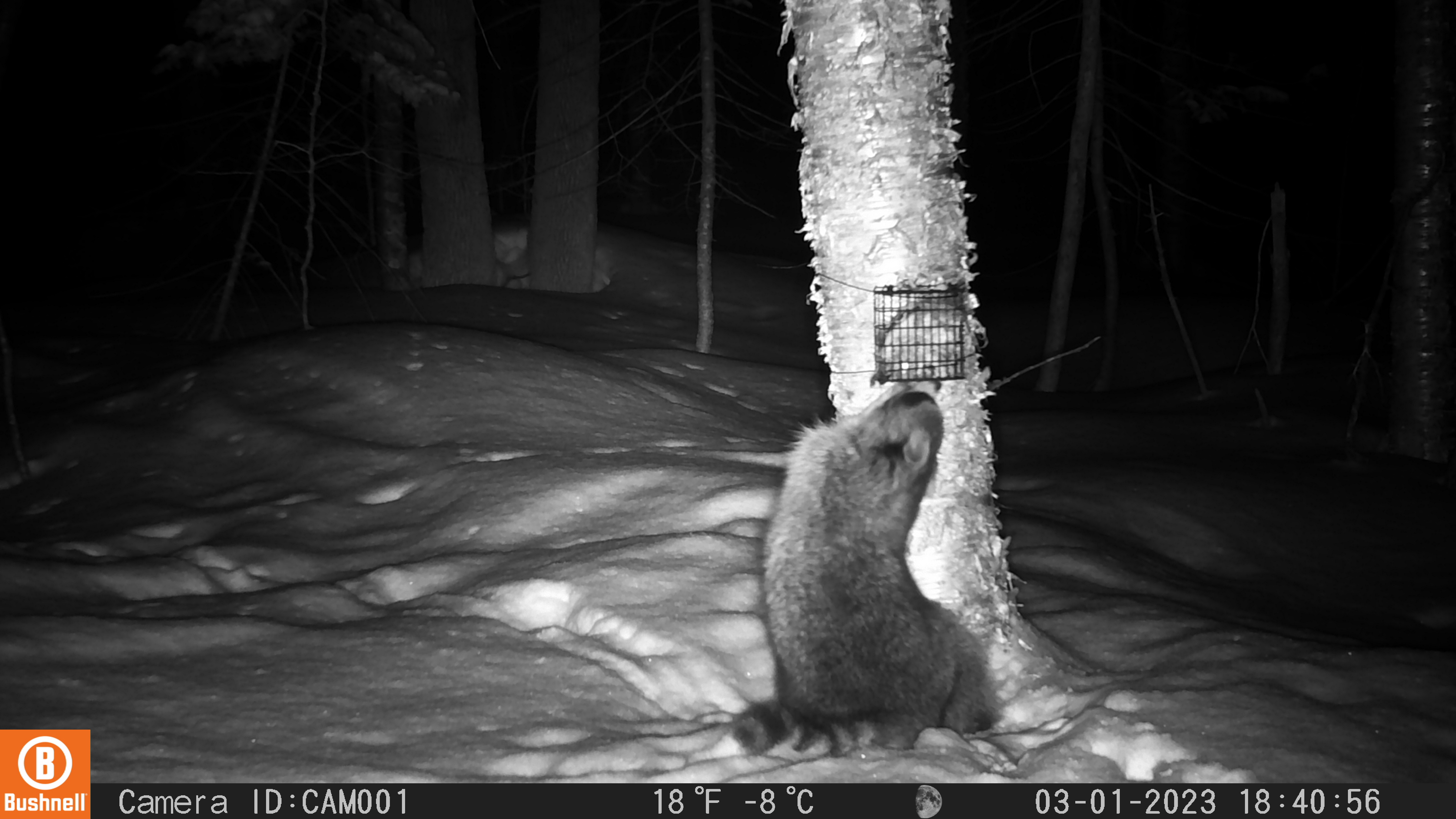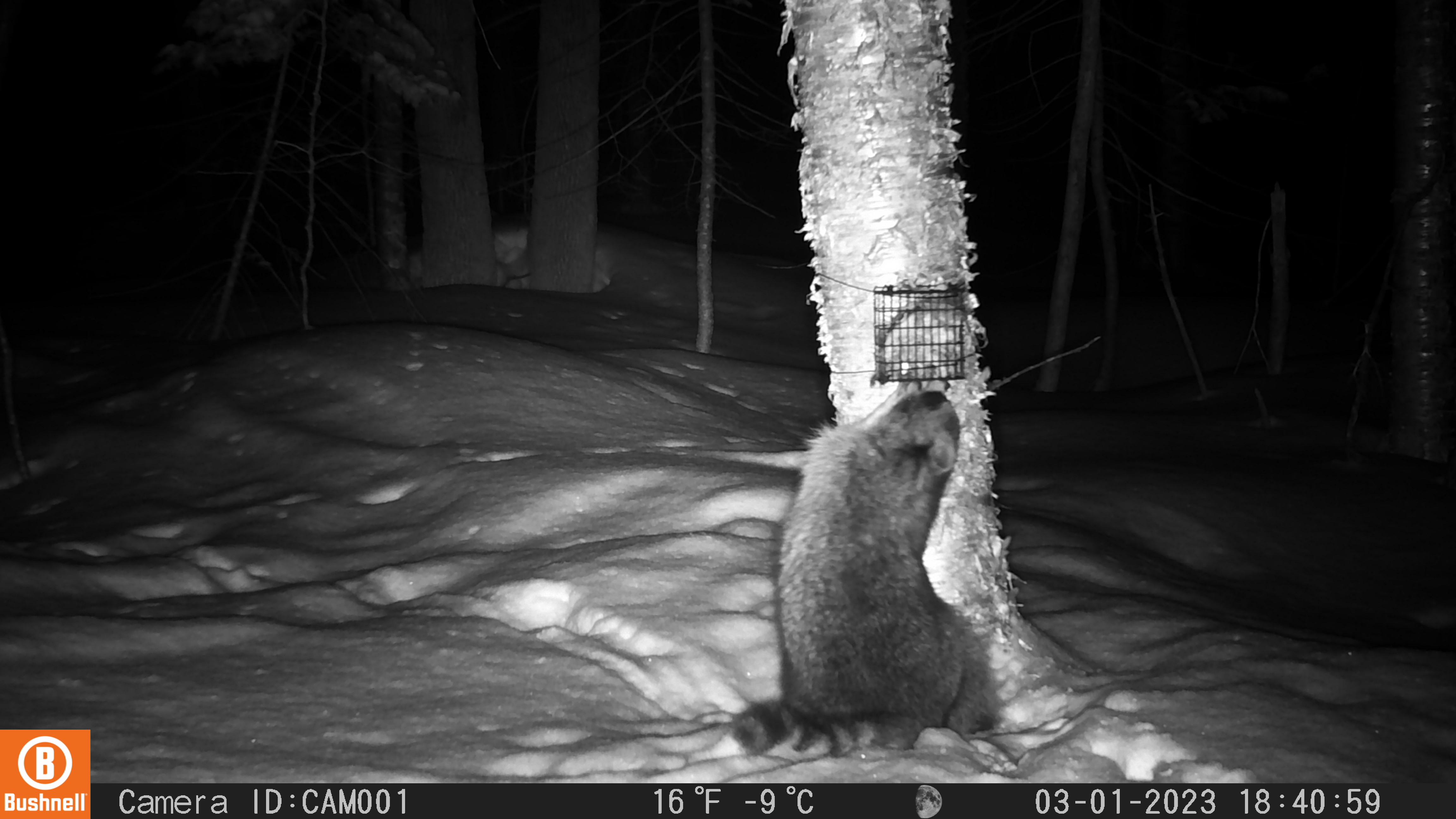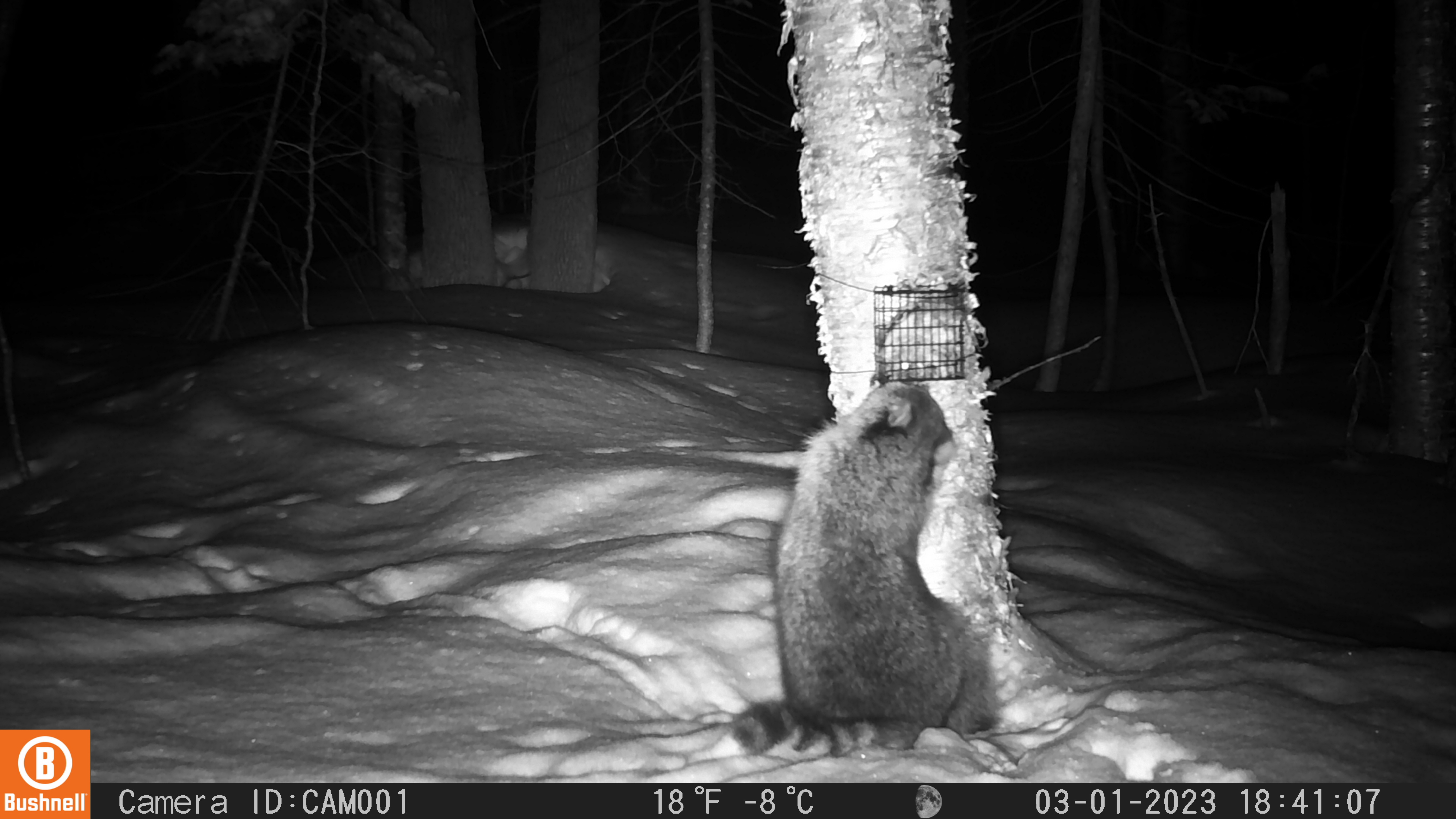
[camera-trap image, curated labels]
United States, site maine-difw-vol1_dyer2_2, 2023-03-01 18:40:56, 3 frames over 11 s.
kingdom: Animalia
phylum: Chordata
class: Mammalia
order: Carnivora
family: Procyonidae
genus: Procyon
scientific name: Procyon lotor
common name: raccoon